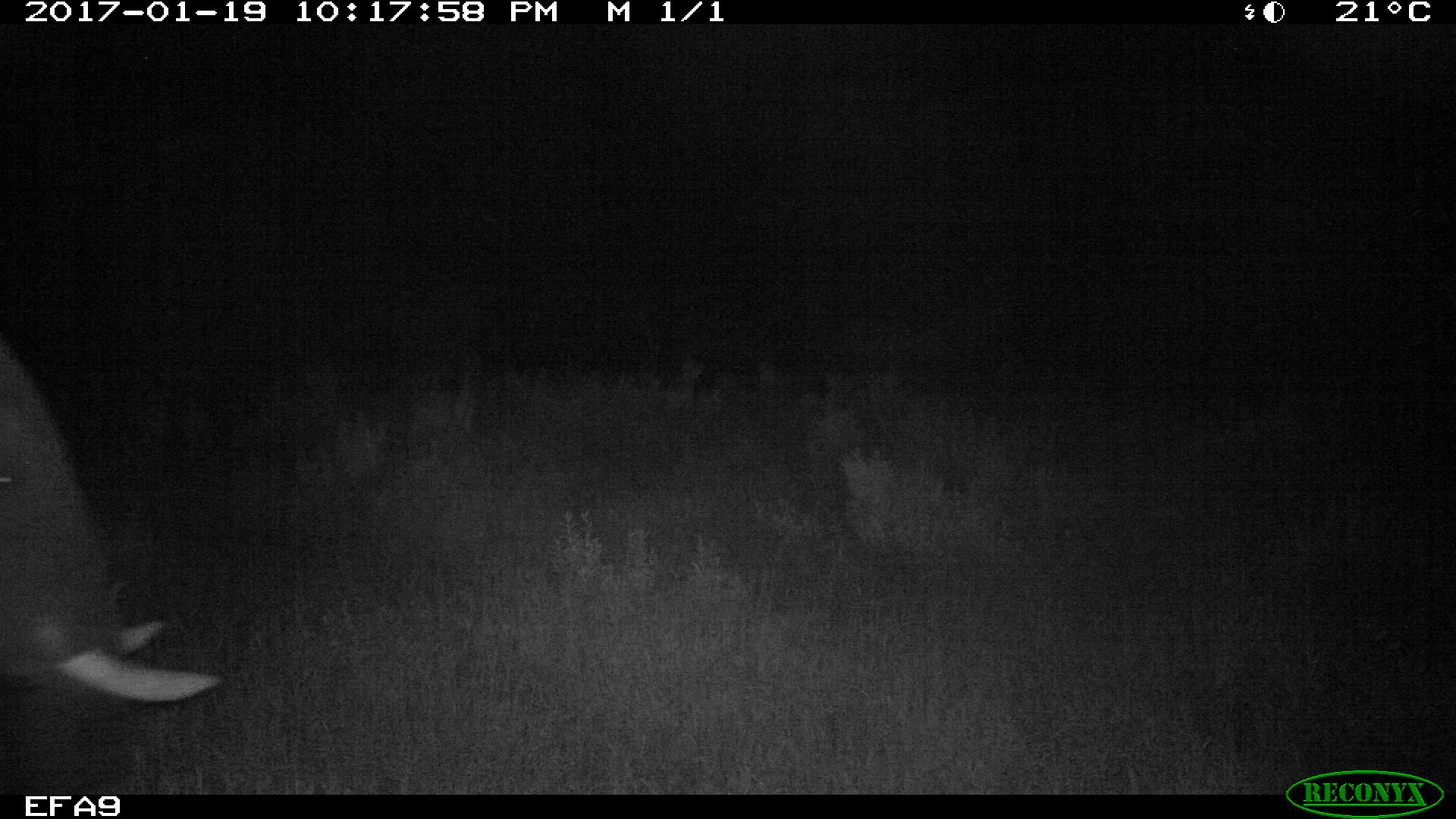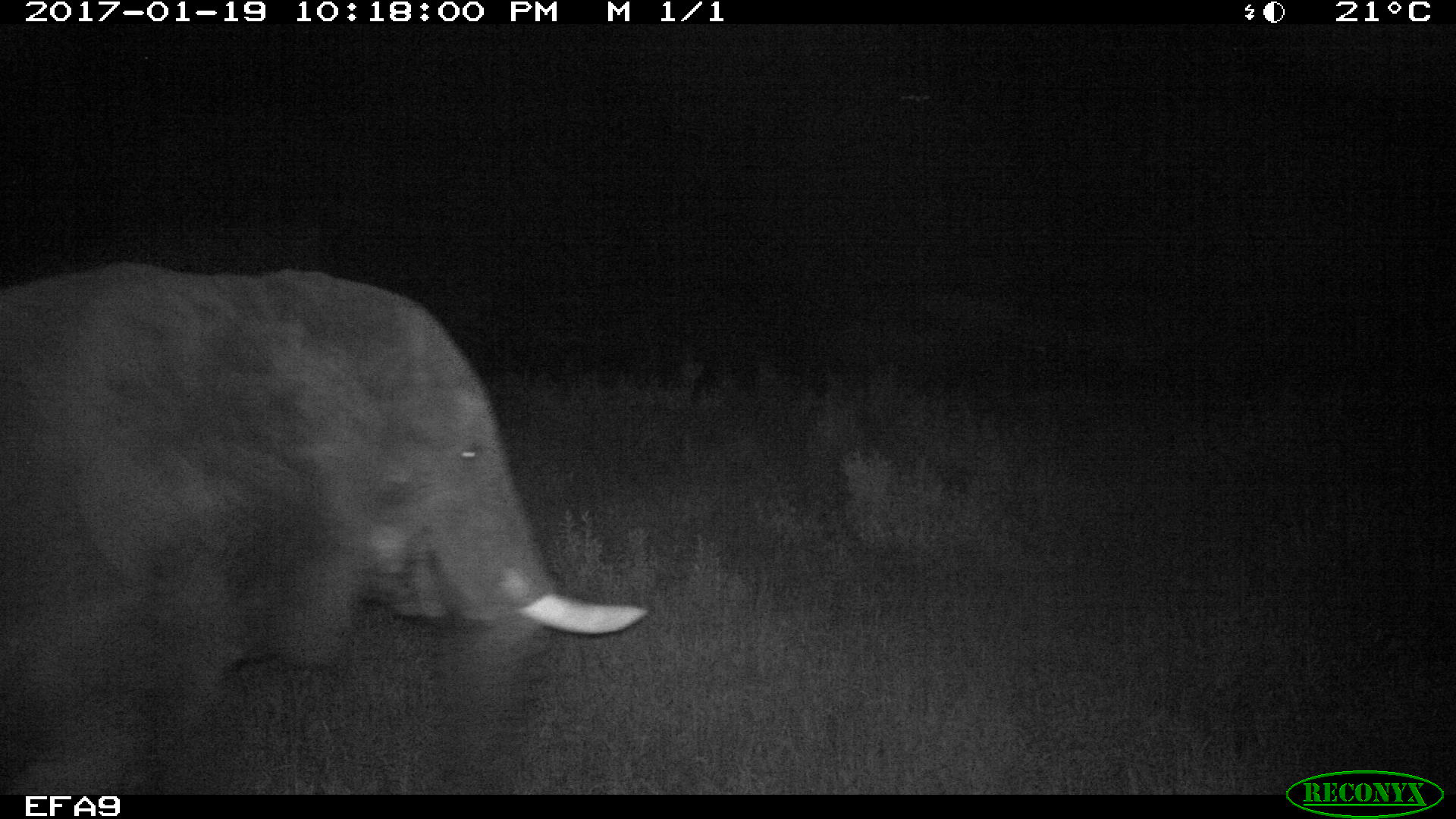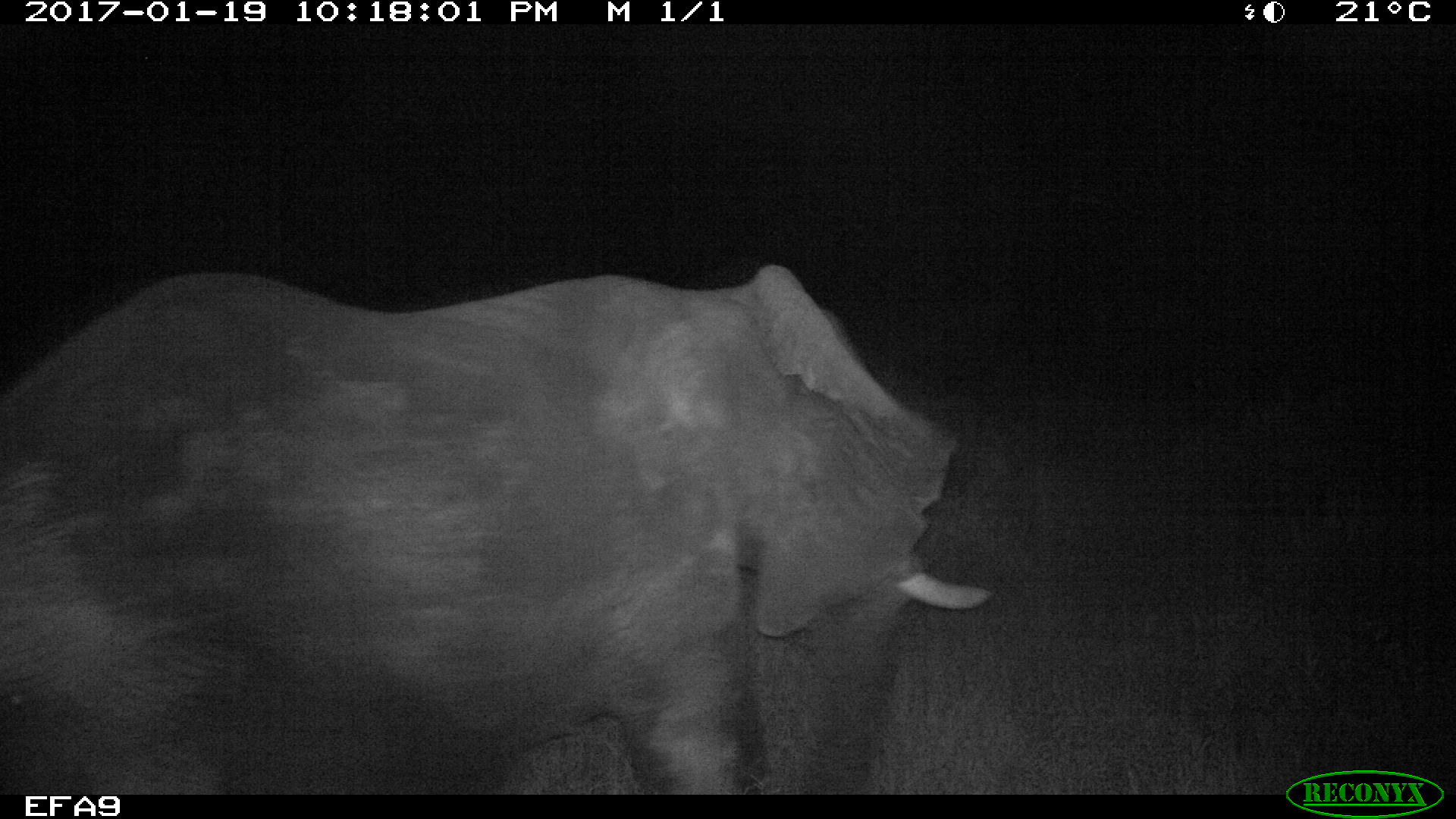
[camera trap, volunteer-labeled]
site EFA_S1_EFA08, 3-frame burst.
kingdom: Animalia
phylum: Chordata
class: Mammalia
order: Proboscidea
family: Elephantidae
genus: Loxodonta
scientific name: Loxodonta africana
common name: african bush elephant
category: elephant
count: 1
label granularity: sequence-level